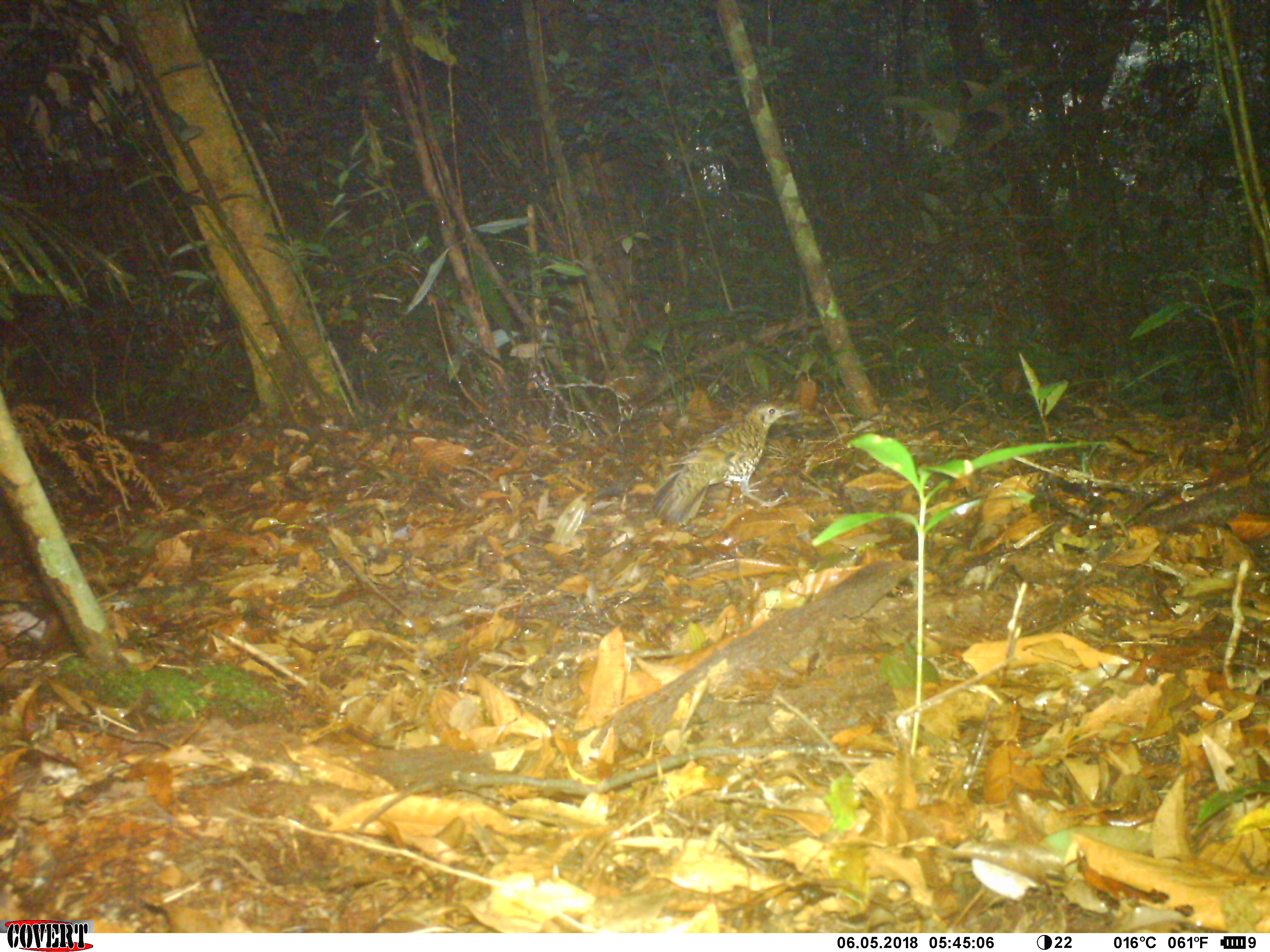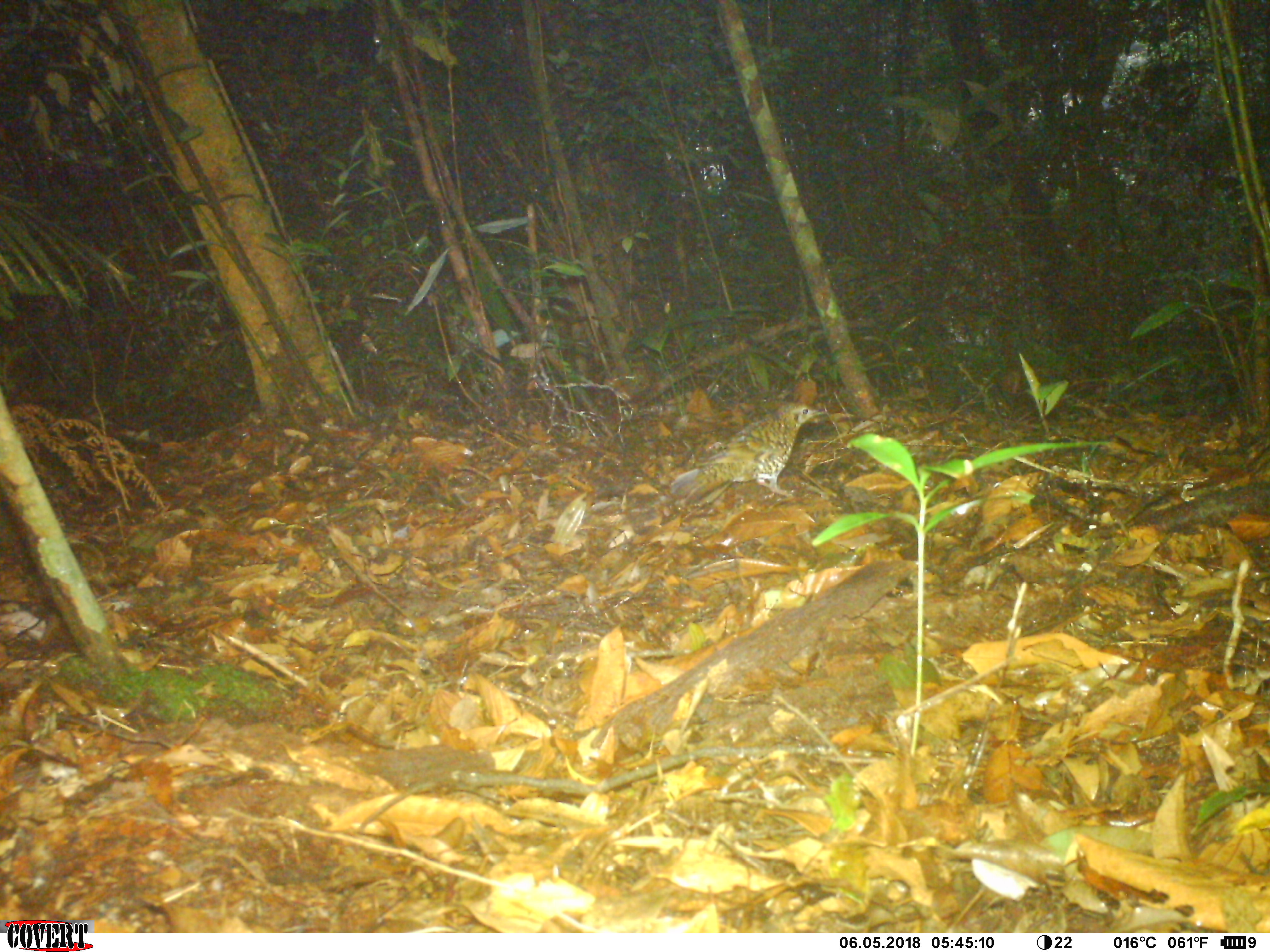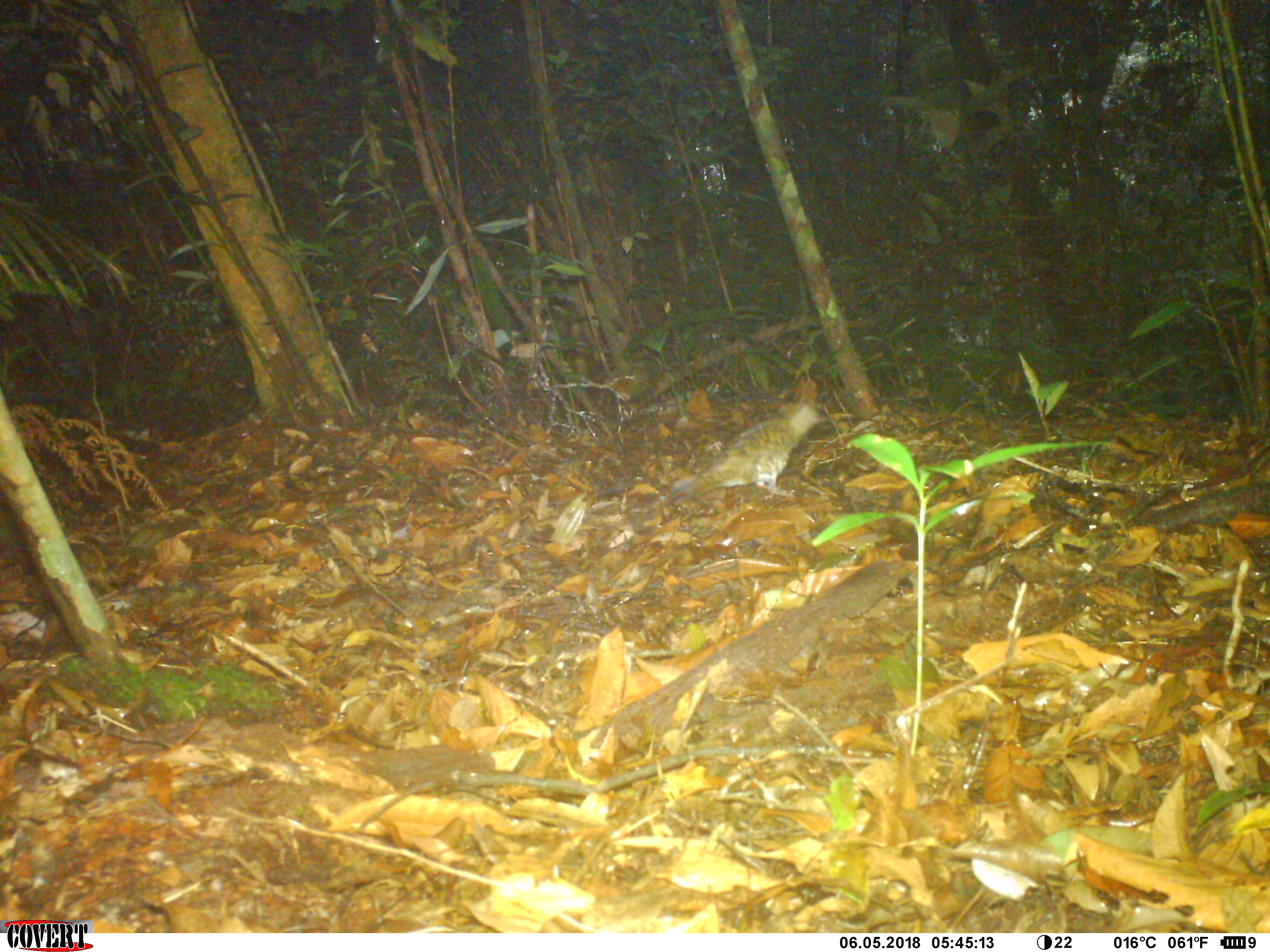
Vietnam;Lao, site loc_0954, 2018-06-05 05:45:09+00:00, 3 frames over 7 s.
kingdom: Animalia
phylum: Chordata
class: Aves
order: Passeriformes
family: Turdidae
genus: Zoothera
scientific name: Zoothera dauma dauma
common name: scaly thrush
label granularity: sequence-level